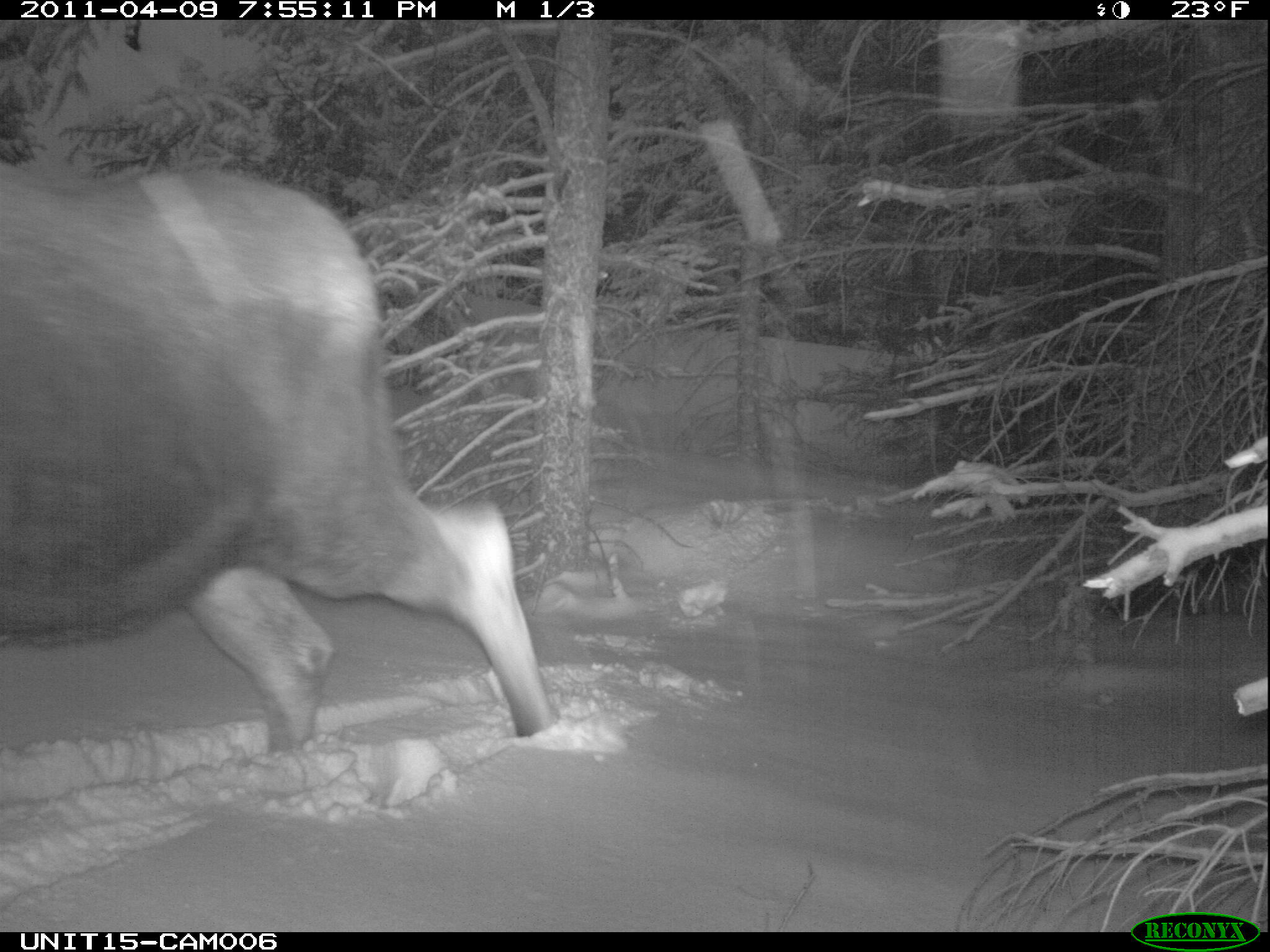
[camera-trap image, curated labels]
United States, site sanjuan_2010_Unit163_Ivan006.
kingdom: Animalia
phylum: Chordata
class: Mammalia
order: Artiodactyla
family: Cervidae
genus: Alces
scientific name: Alces alces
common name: moose